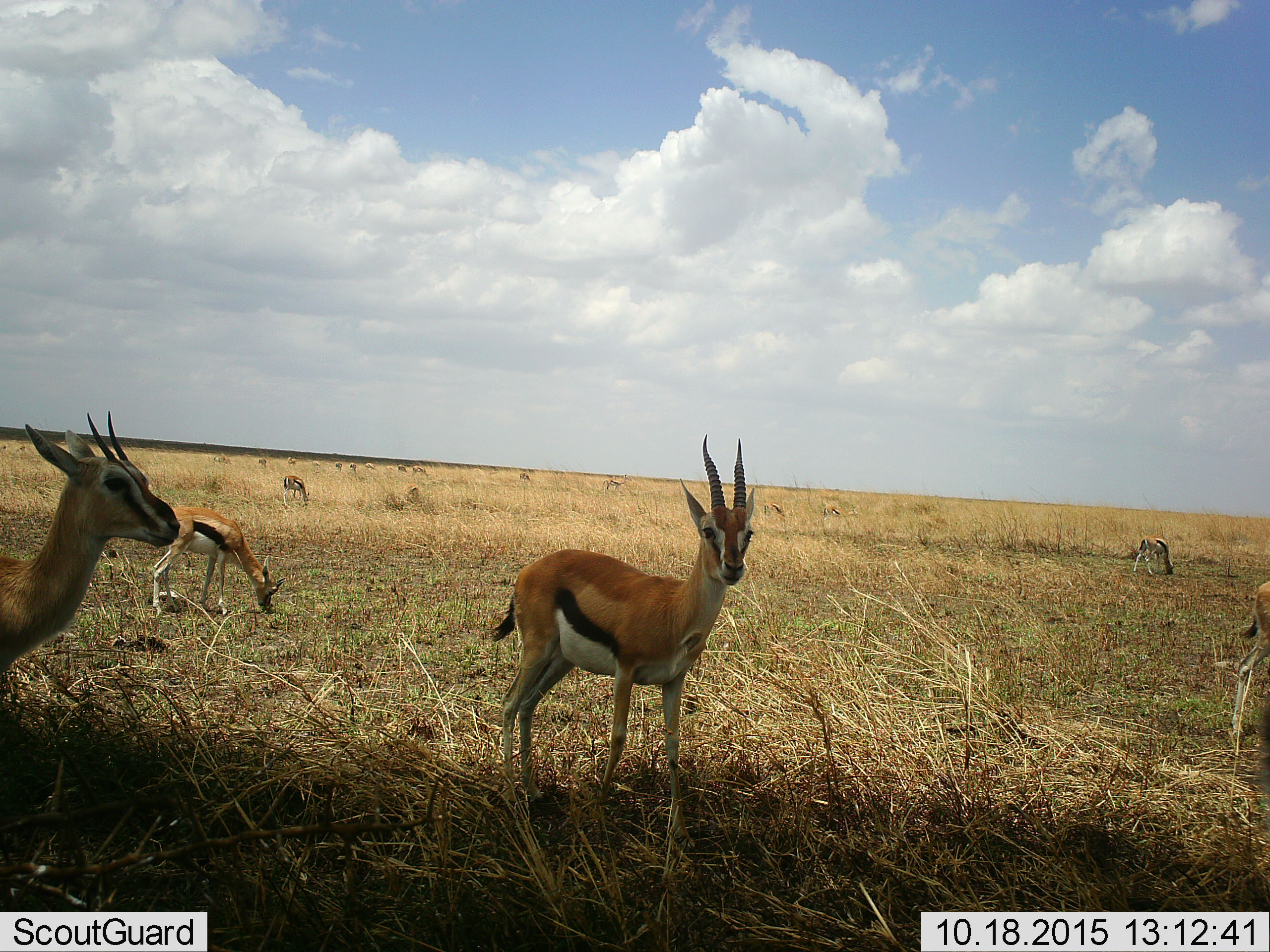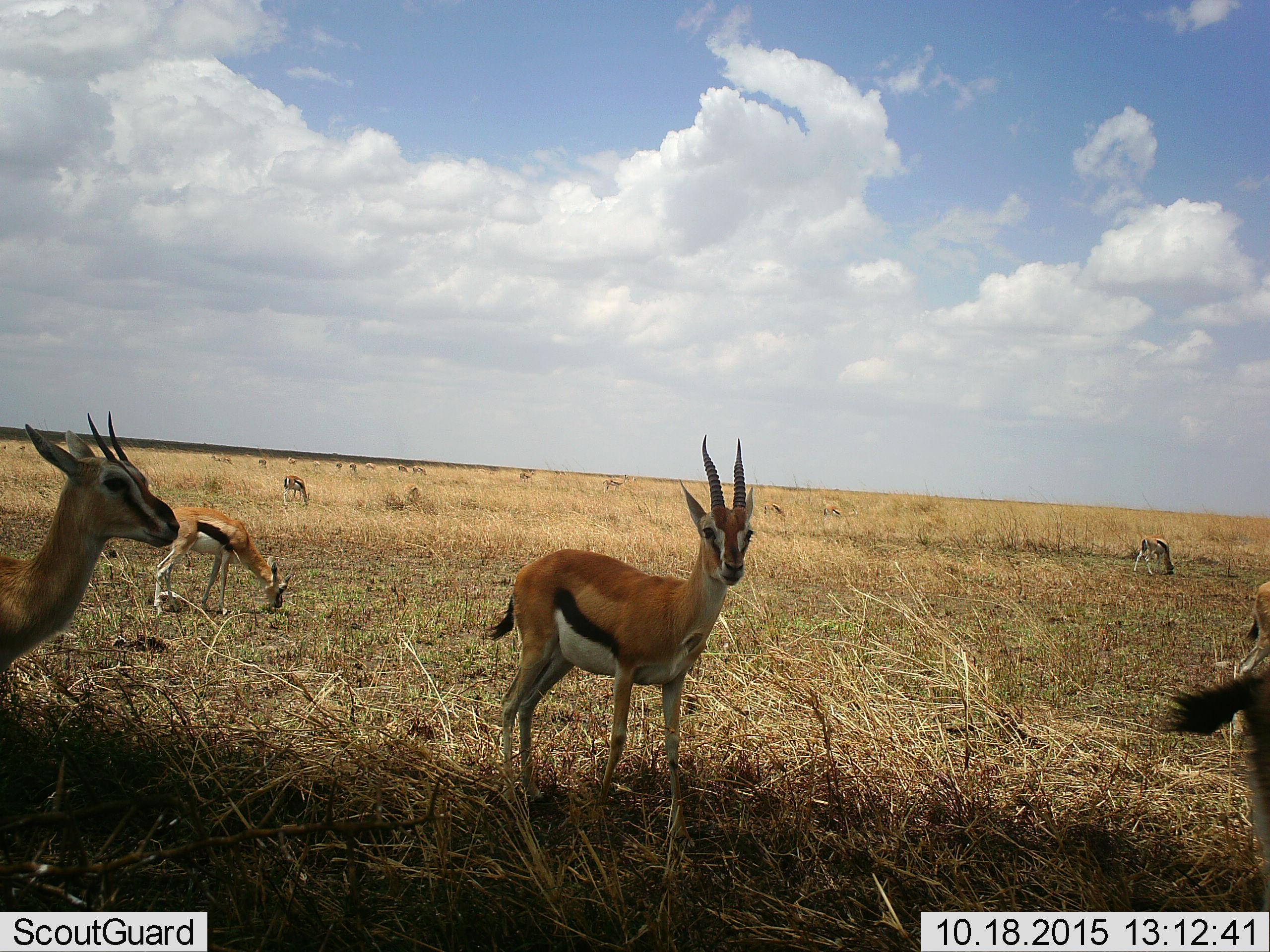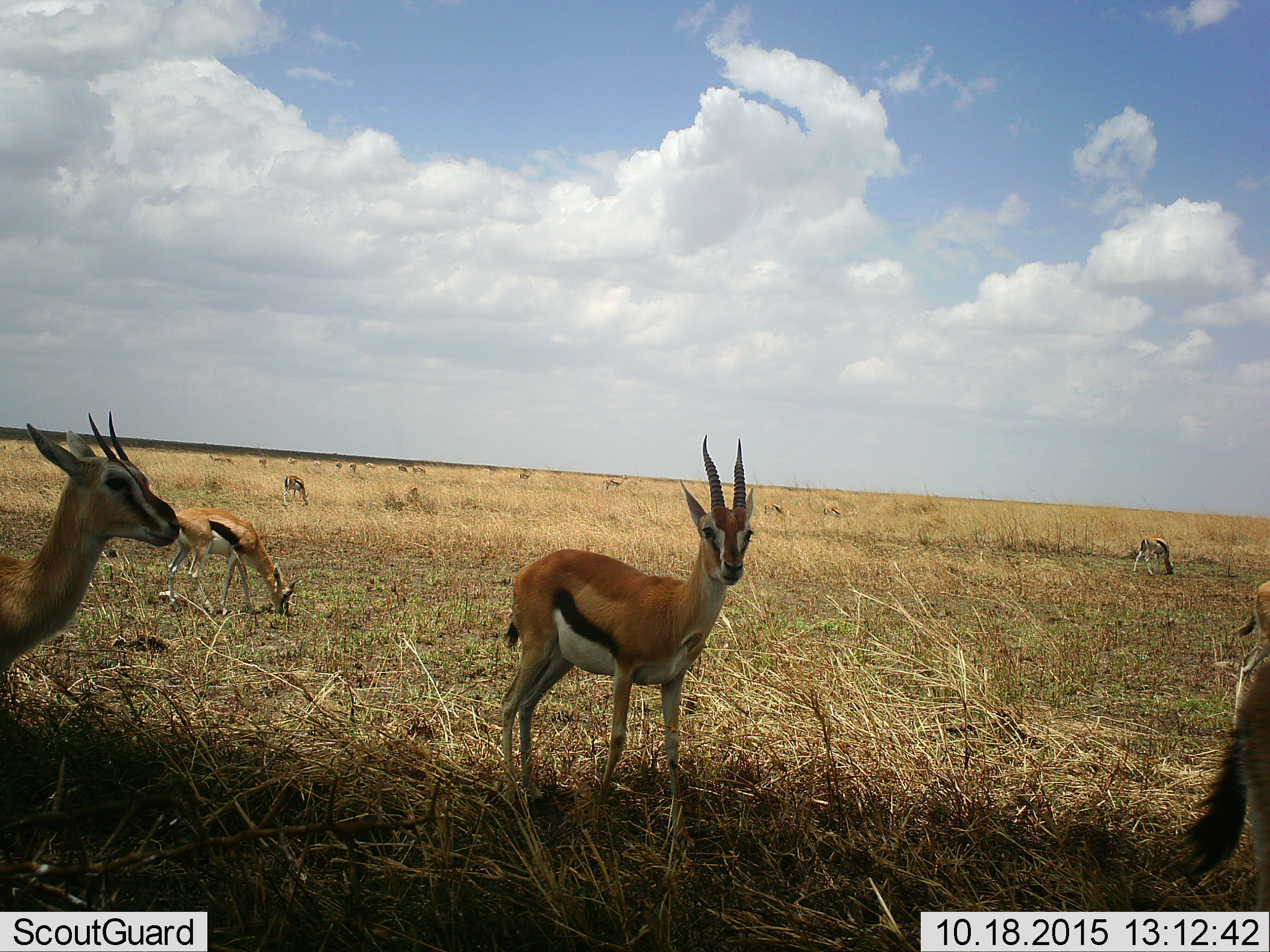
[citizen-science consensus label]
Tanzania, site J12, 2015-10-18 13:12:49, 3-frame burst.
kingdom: Animalia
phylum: Chordata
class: Mammalia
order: Artiodactyla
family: Bovidae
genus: Eudorcas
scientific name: Eudorcas thomsonii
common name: thomson's gazelle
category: gazellethomsons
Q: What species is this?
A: Gazellethomsons (thomson's gazelle) (Eudorcas thomsonii).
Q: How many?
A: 11-50.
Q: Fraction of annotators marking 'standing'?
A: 100%.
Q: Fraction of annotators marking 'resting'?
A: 0%.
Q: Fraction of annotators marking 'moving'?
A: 30%.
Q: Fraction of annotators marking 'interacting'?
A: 0%.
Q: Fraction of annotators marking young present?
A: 0%.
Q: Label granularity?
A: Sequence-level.